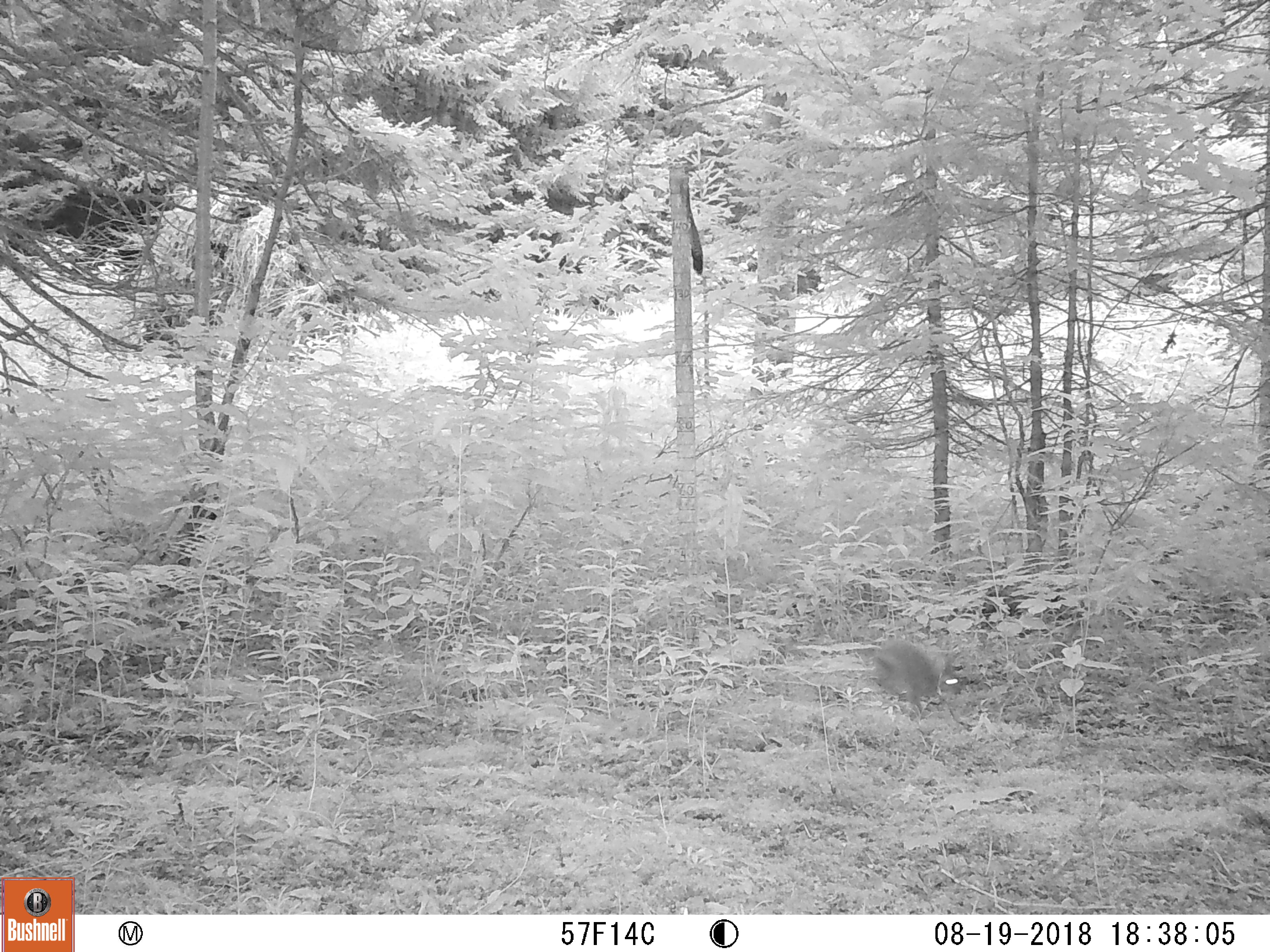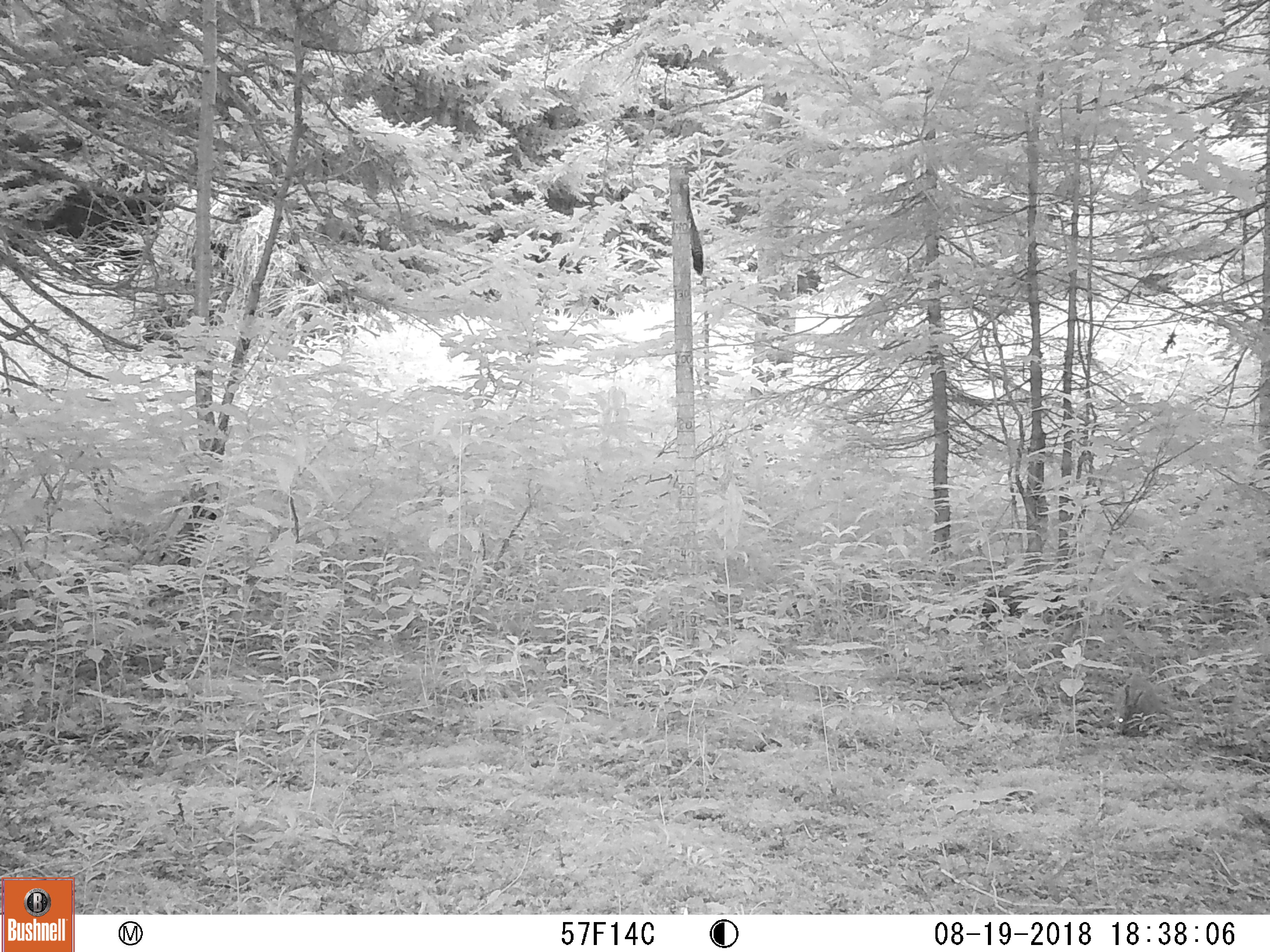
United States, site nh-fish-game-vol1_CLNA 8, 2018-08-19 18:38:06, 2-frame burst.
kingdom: Animalia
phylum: Chordata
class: Mammalia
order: Lagomorpha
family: Leporidae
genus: Lepus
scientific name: Lepus americanus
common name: snowshoe hare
Snowshoe hare (Lepus americanus).